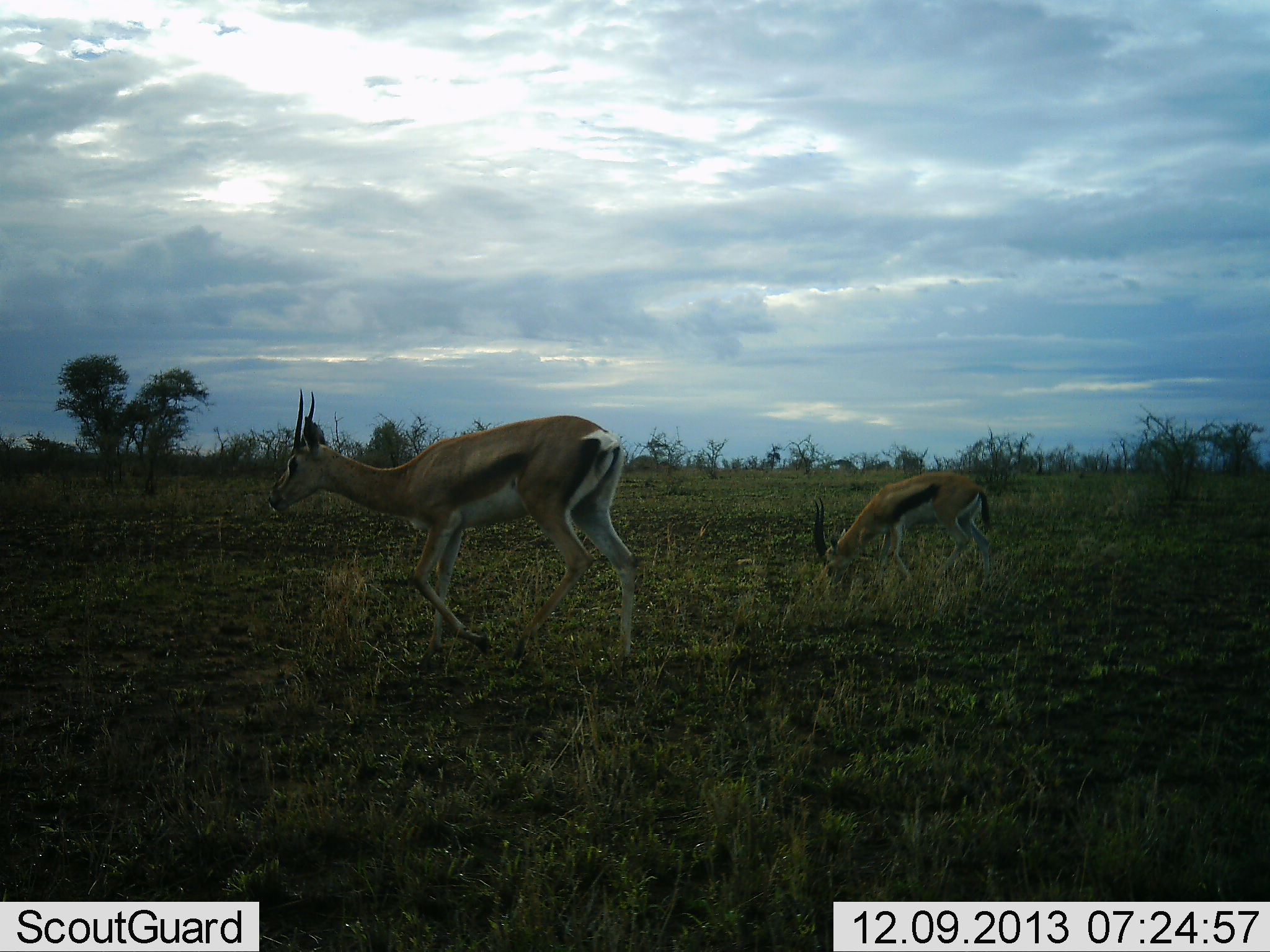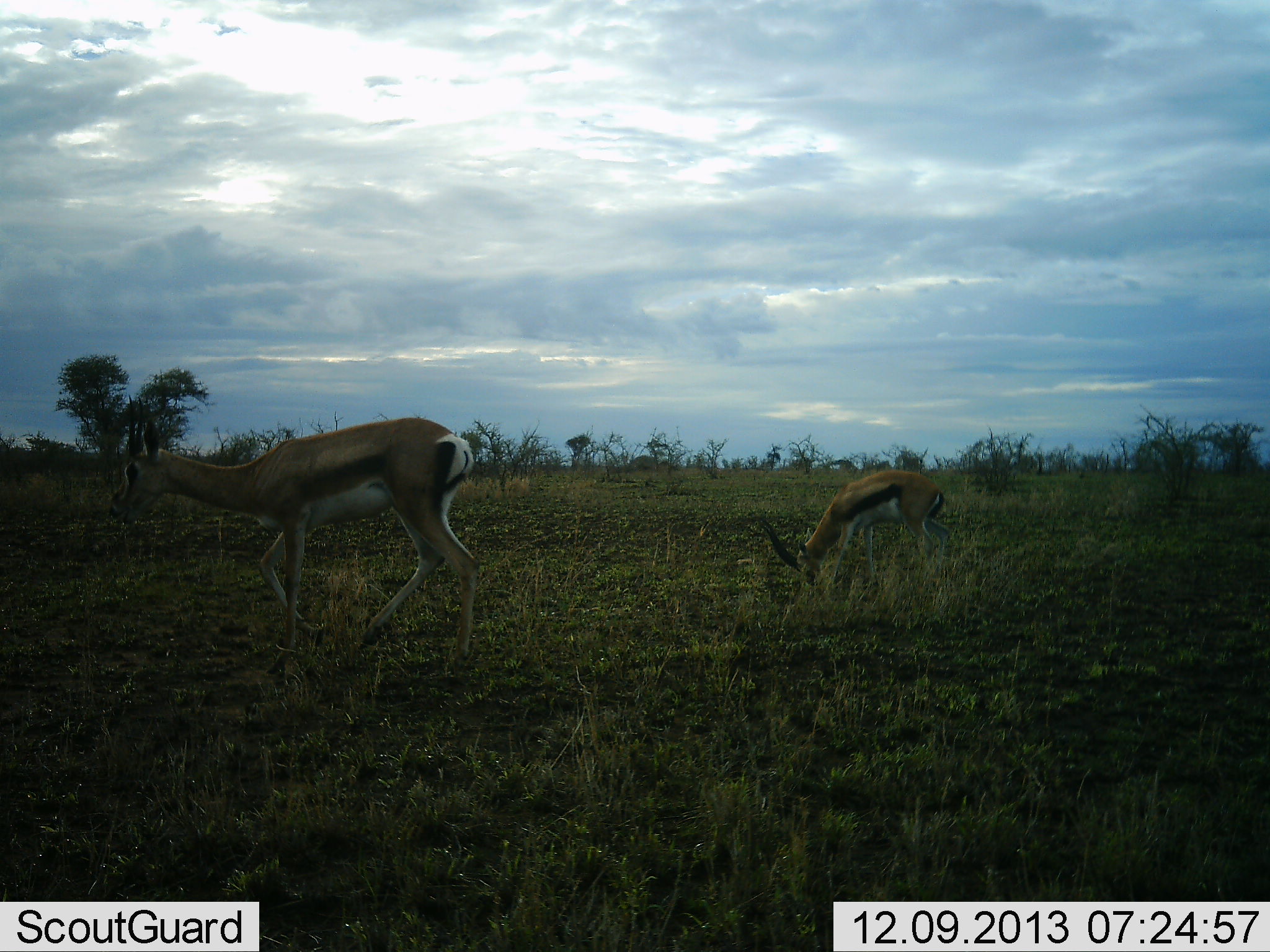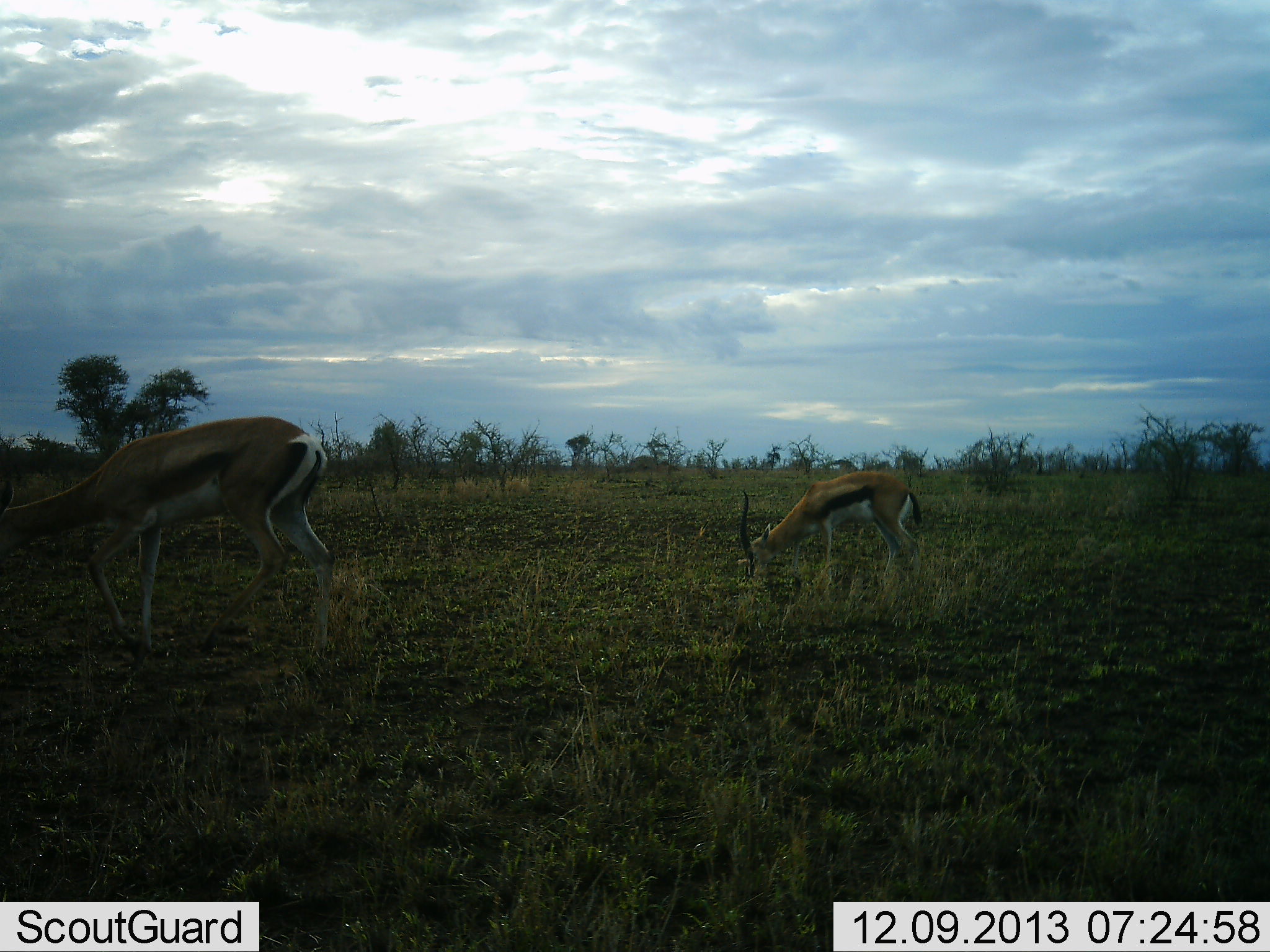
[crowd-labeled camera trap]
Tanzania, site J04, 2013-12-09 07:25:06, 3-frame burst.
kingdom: Animalia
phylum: Chordata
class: Mammalia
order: Artiodactyla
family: Bovidae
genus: Eudorcas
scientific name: Eudorcas thomsonii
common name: thomson's gazelle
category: gazellethomsons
Gazellethomsons (thomson's gazelle) (Eudorcas thomsonii), count 2. Behavior (volunteer vote fractions): standing 0%, resting 0%, moving 75%, interacting 0%. Young present (vote fraction): 17%. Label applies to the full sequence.